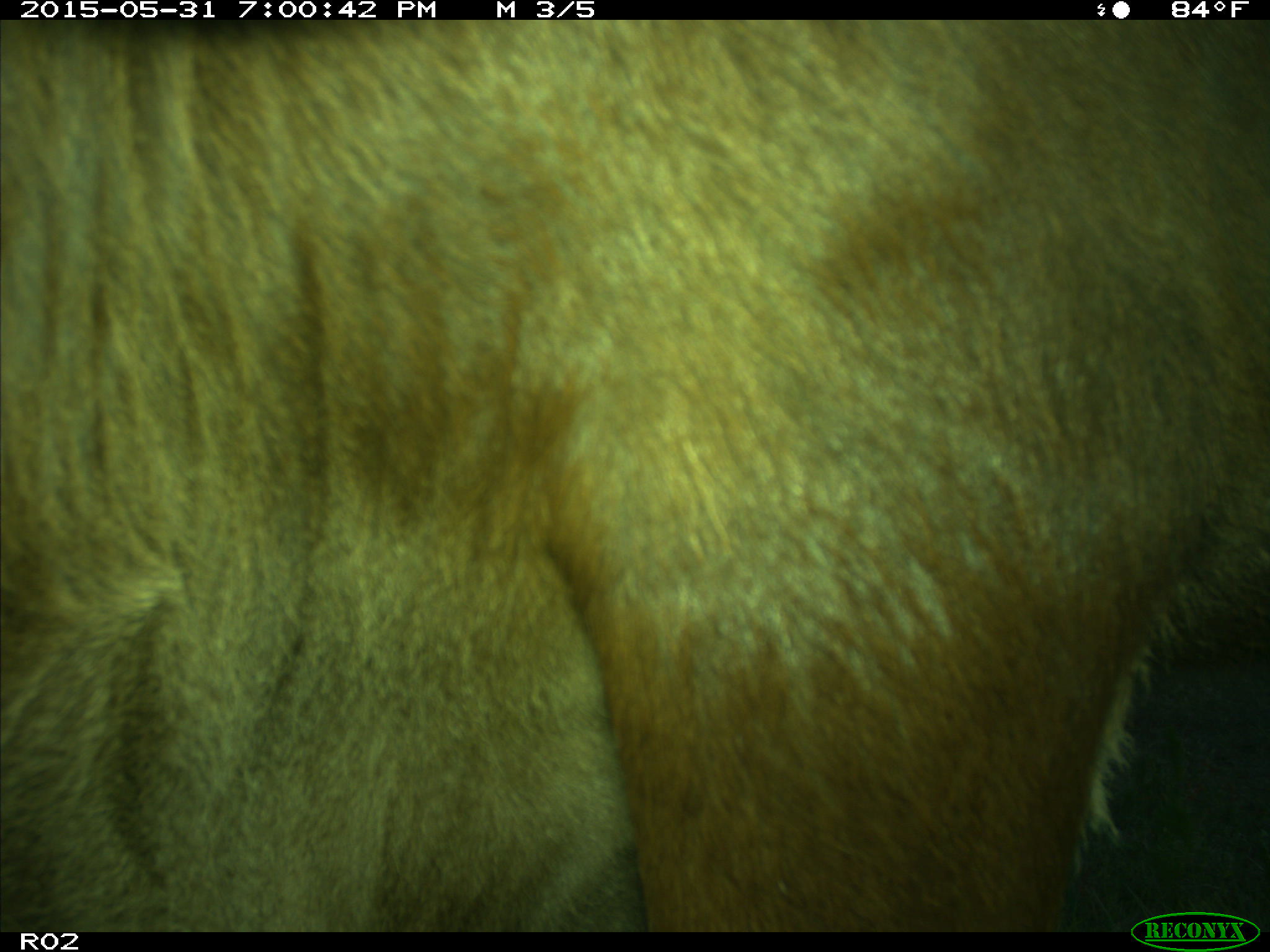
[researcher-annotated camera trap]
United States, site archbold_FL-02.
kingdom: Animalia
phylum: Chordata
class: Mammalia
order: Artiodactyla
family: Bovidae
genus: Bos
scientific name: Bos taurus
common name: domestic cow